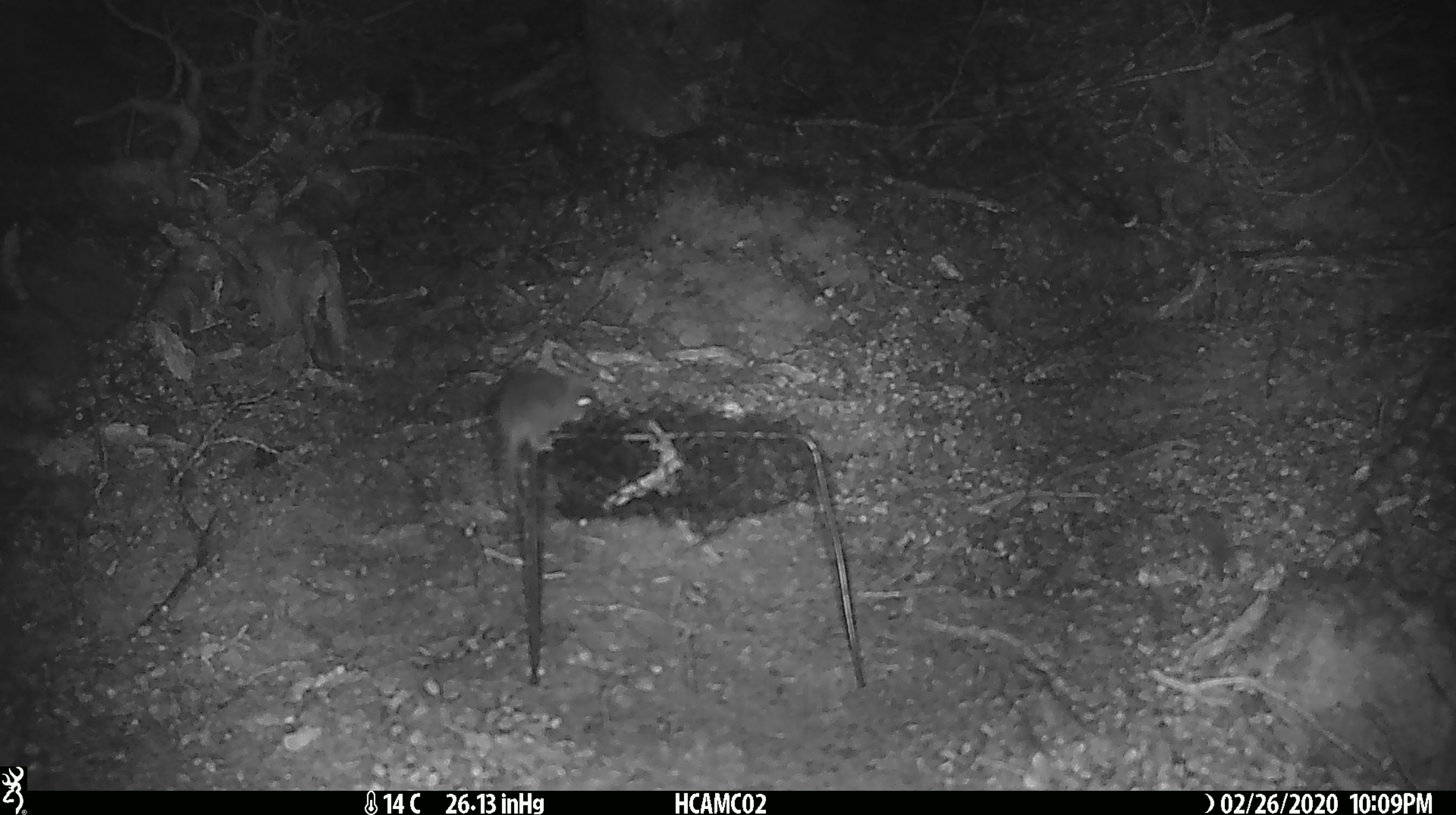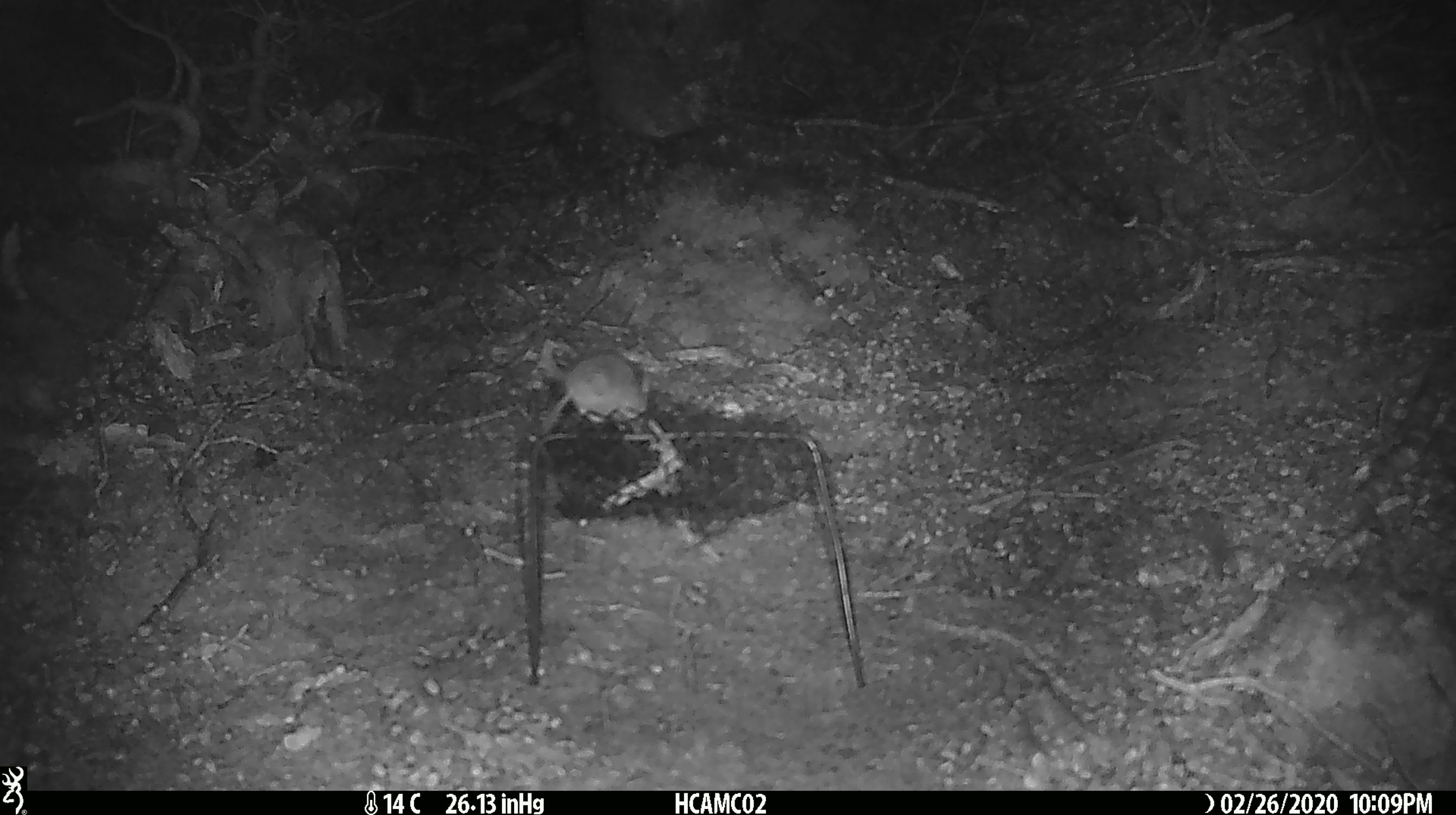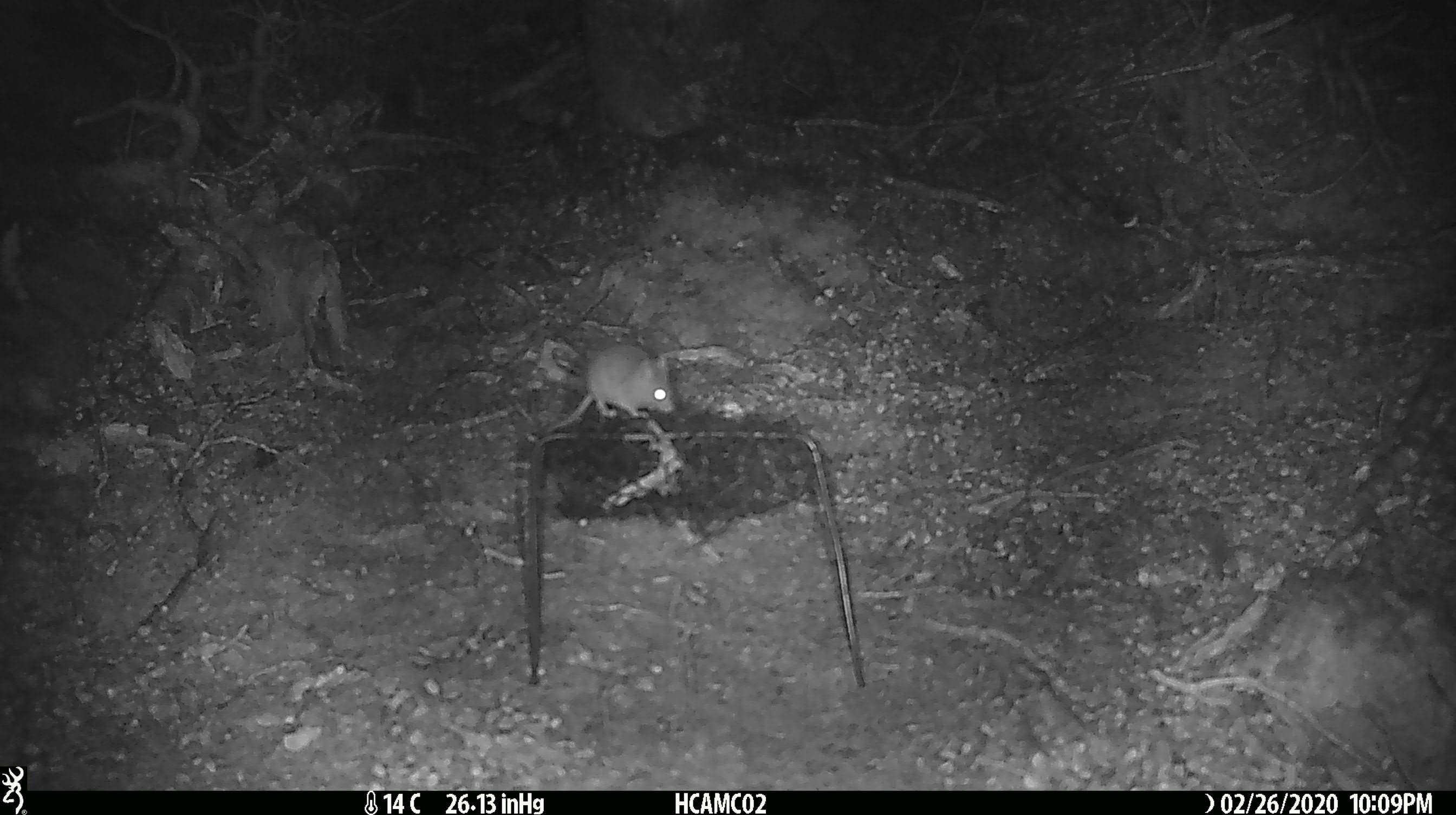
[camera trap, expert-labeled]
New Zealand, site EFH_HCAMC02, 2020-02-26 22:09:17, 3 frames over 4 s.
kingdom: Animalia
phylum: Chordata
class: Mammalia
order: Rodentia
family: Muridae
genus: Mus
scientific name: Mus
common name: mouse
Mouse (Mus).